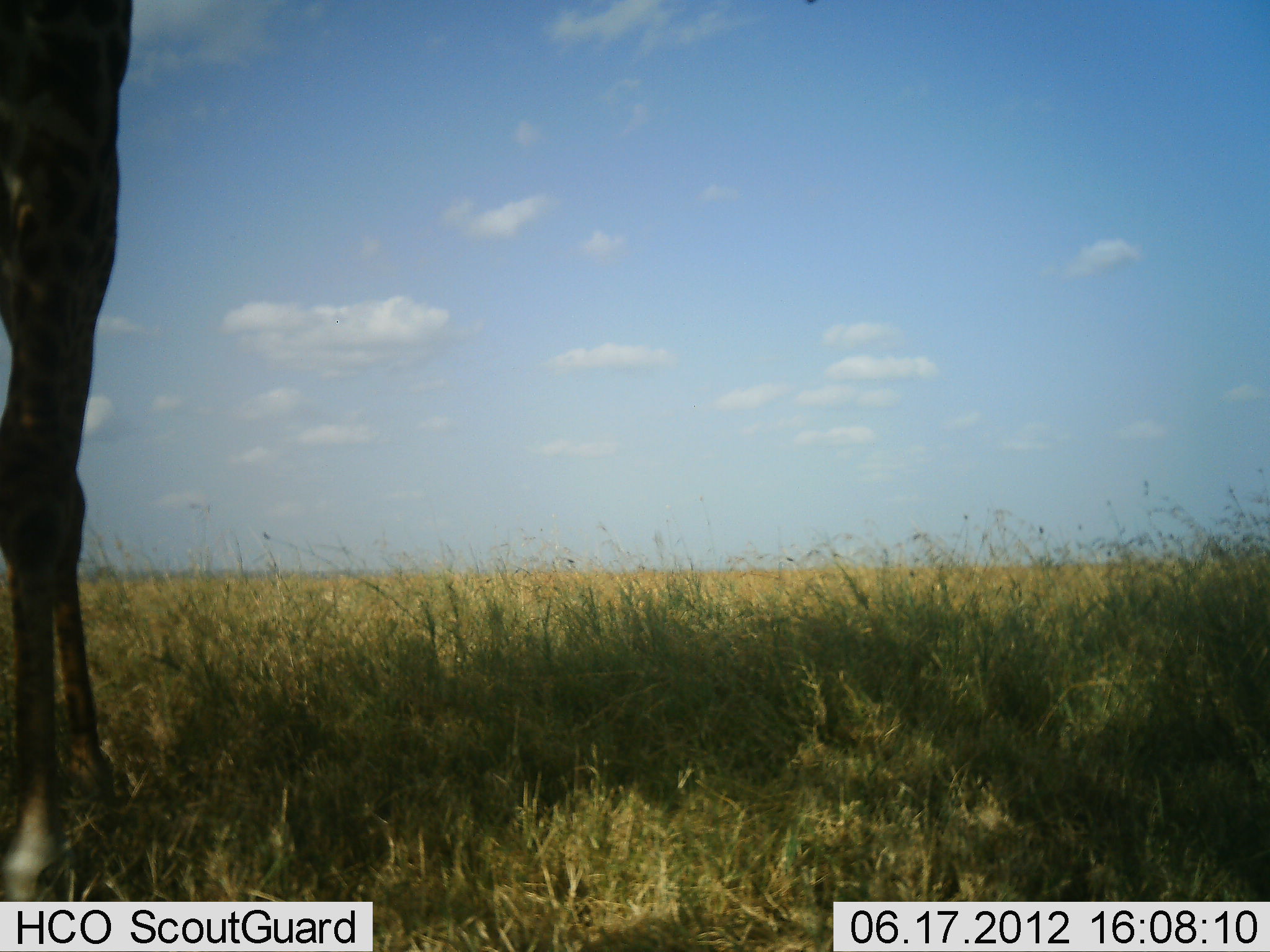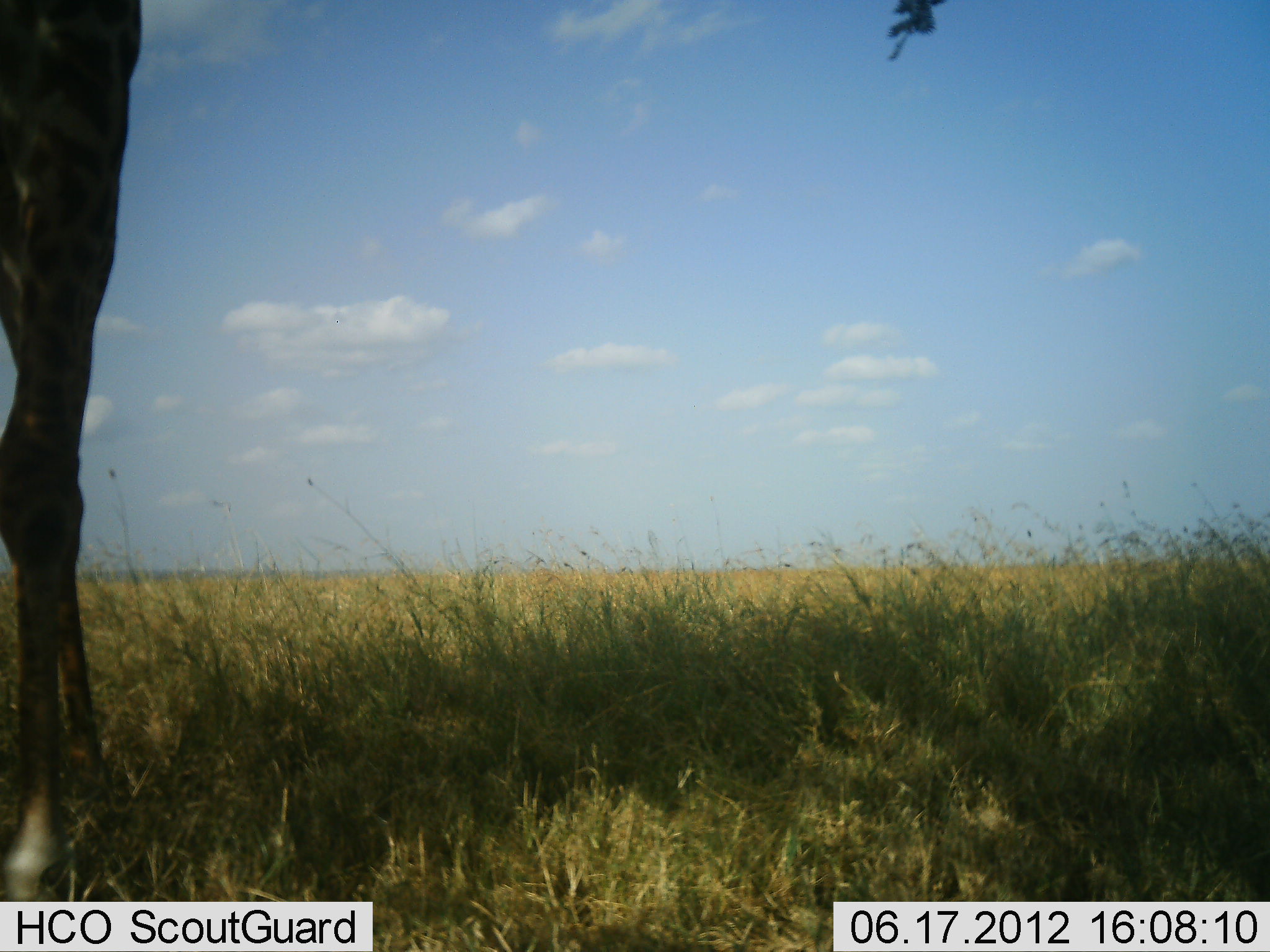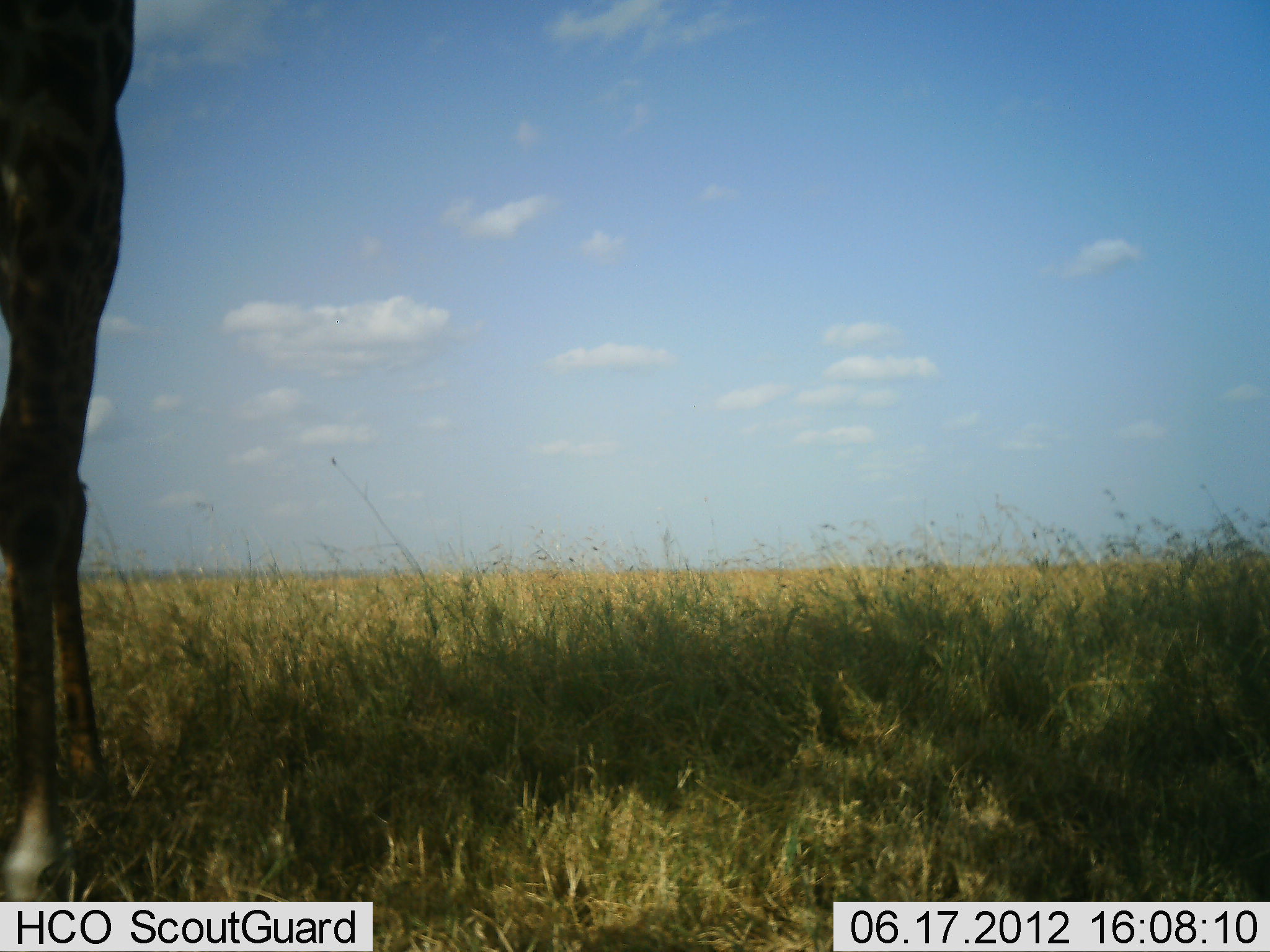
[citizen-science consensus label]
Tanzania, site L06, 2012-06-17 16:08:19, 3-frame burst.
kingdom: Animalia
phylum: Chordata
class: Mammalia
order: Artiodactyla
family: Giraffidae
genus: Giraffa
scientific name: Giraffa camelopardalis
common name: giraffe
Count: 1.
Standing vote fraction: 80%.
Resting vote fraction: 10%.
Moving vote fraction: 0%.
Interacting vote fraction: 0%.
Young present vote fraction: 0%.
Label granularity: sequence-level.